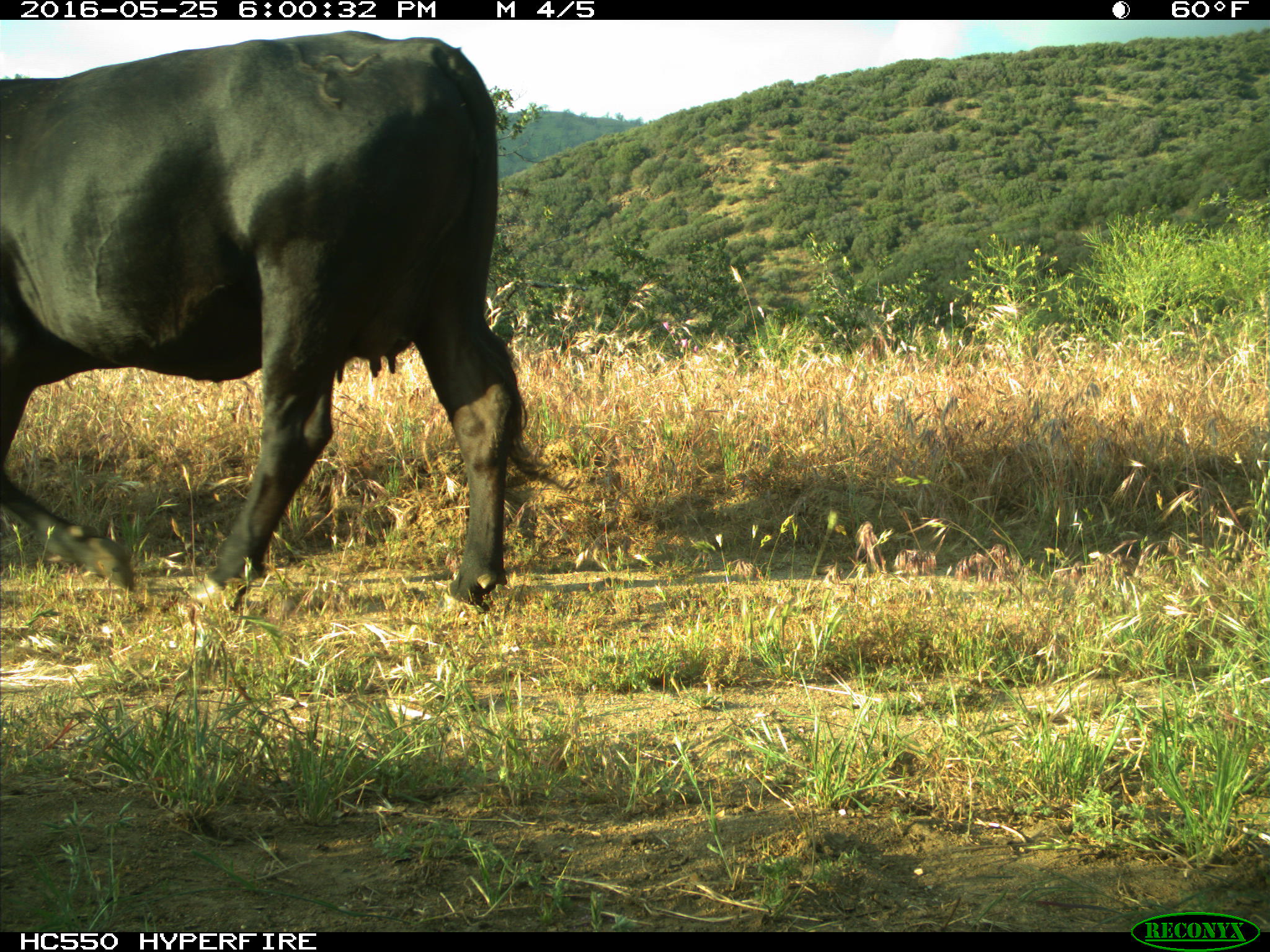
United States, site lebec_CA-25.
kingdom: Animalia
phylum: Chordata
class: Mammalia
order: Artiodactyla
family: Bovidae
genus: Bos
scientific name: Bos taurus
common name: domestic cow